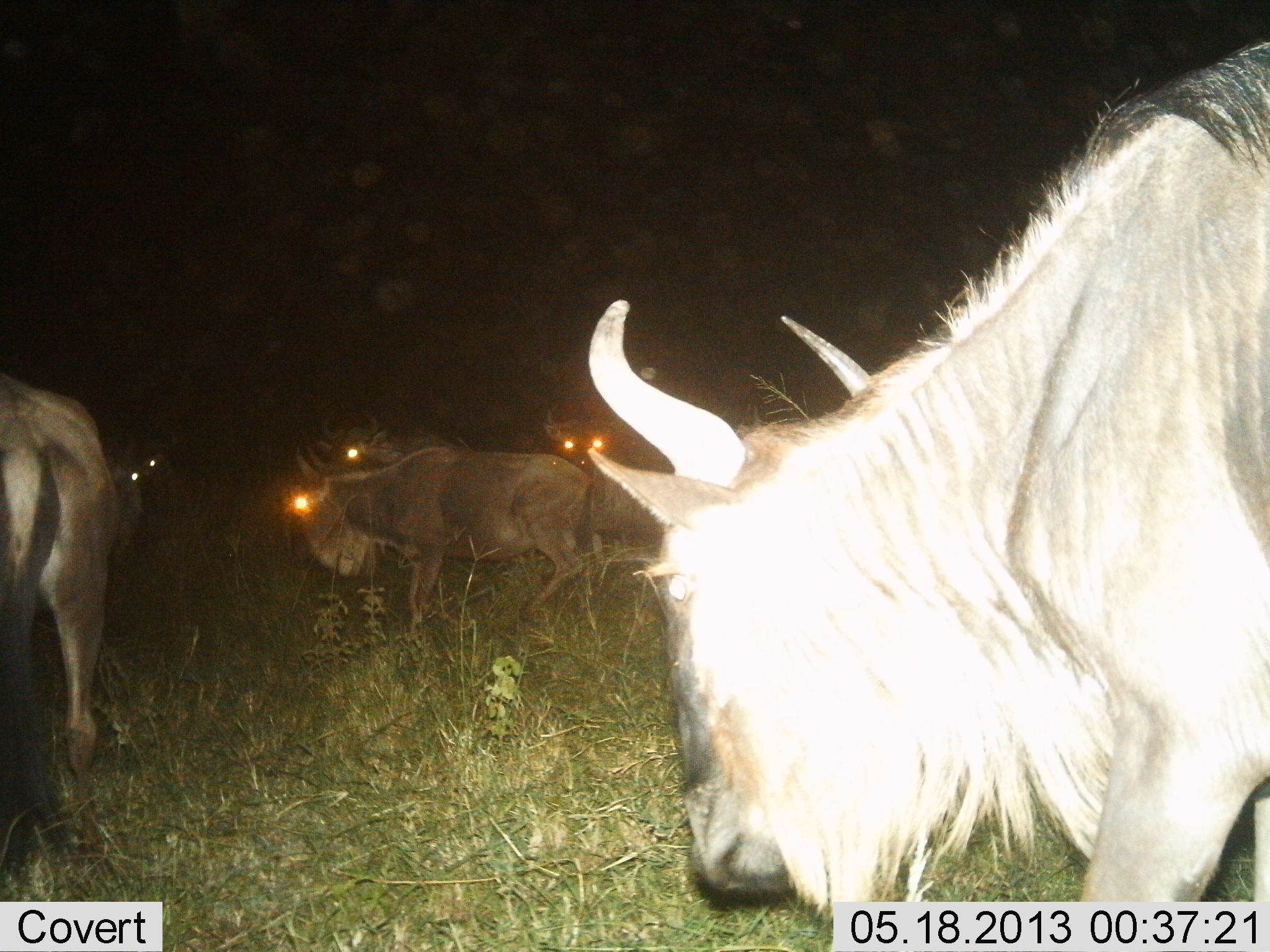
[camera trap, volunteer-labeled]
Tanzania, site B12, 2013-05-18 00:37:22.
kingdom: Animalia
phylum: Chordata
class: Mammalia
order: Artiodactyla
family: Bovidae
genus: Connochaetes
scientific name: Connochaetes taurinus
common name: blue wildebeest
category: wildebeest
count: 6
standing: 67%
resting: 5%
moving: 62%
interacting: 0%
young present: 0%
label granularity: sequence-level